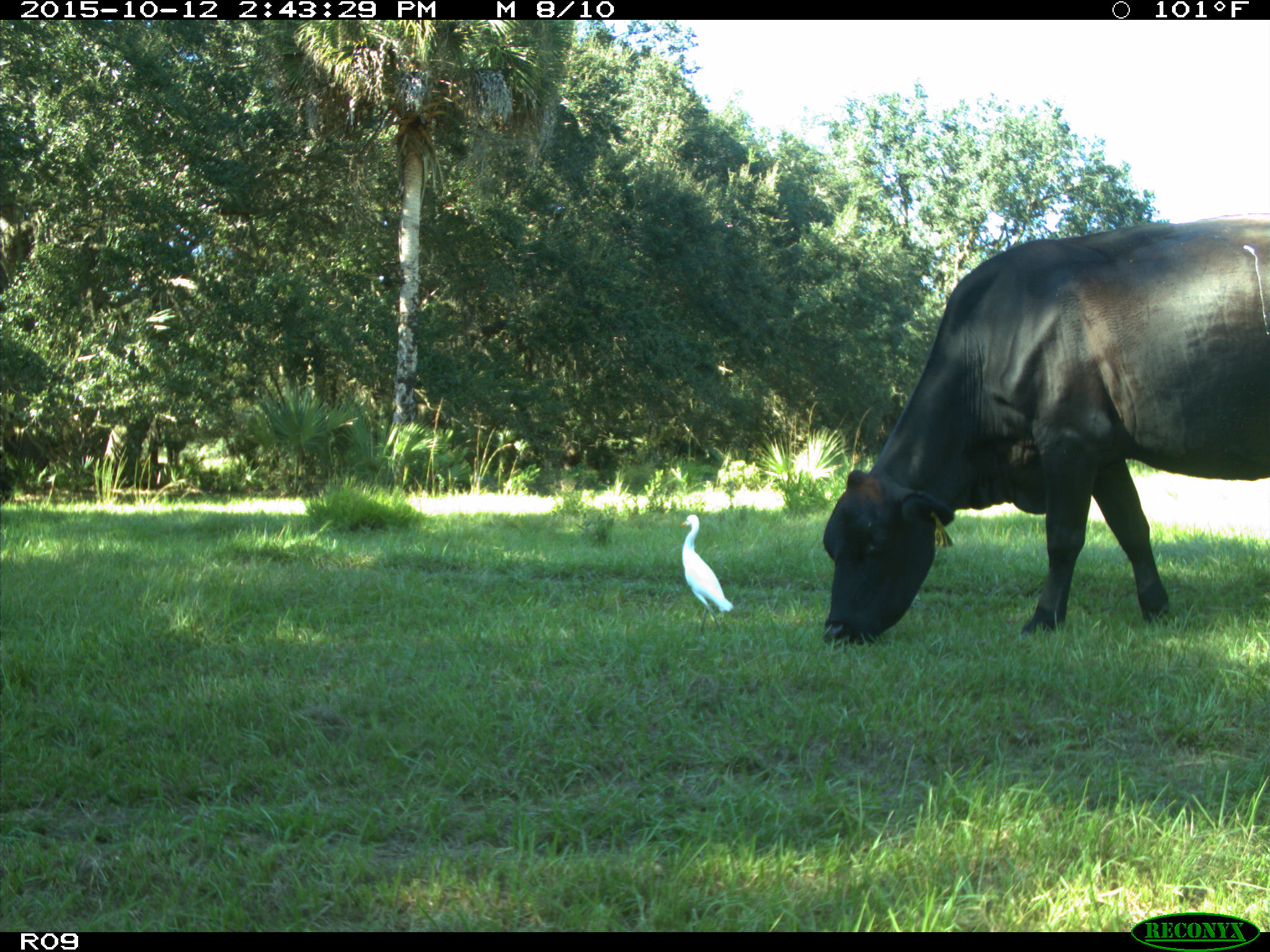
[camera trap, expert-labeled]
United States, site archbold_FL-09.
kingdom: Animalia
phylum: Chordata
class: Mammalia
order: Artiodactyla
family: Bovidae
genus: Bos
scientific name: Bos taurus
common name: domestic cow